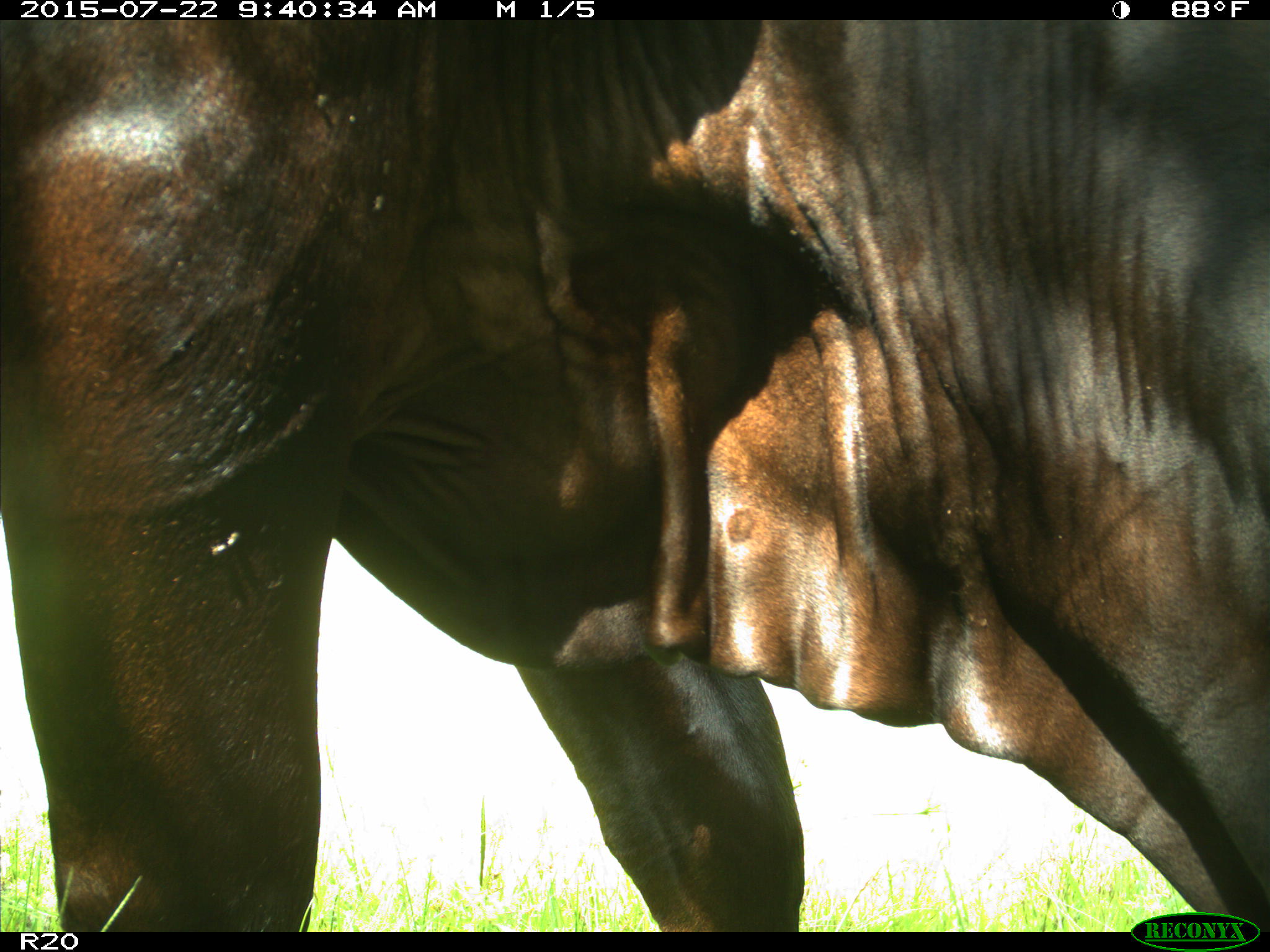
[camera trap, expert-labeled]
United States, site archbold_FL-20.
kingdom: Animalia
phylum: Chordata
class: Mammalia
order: Artiodactyla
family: Bovidae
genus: Bos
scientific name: Bos taurus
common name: domestic cow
Bos taurus (domestic cow).